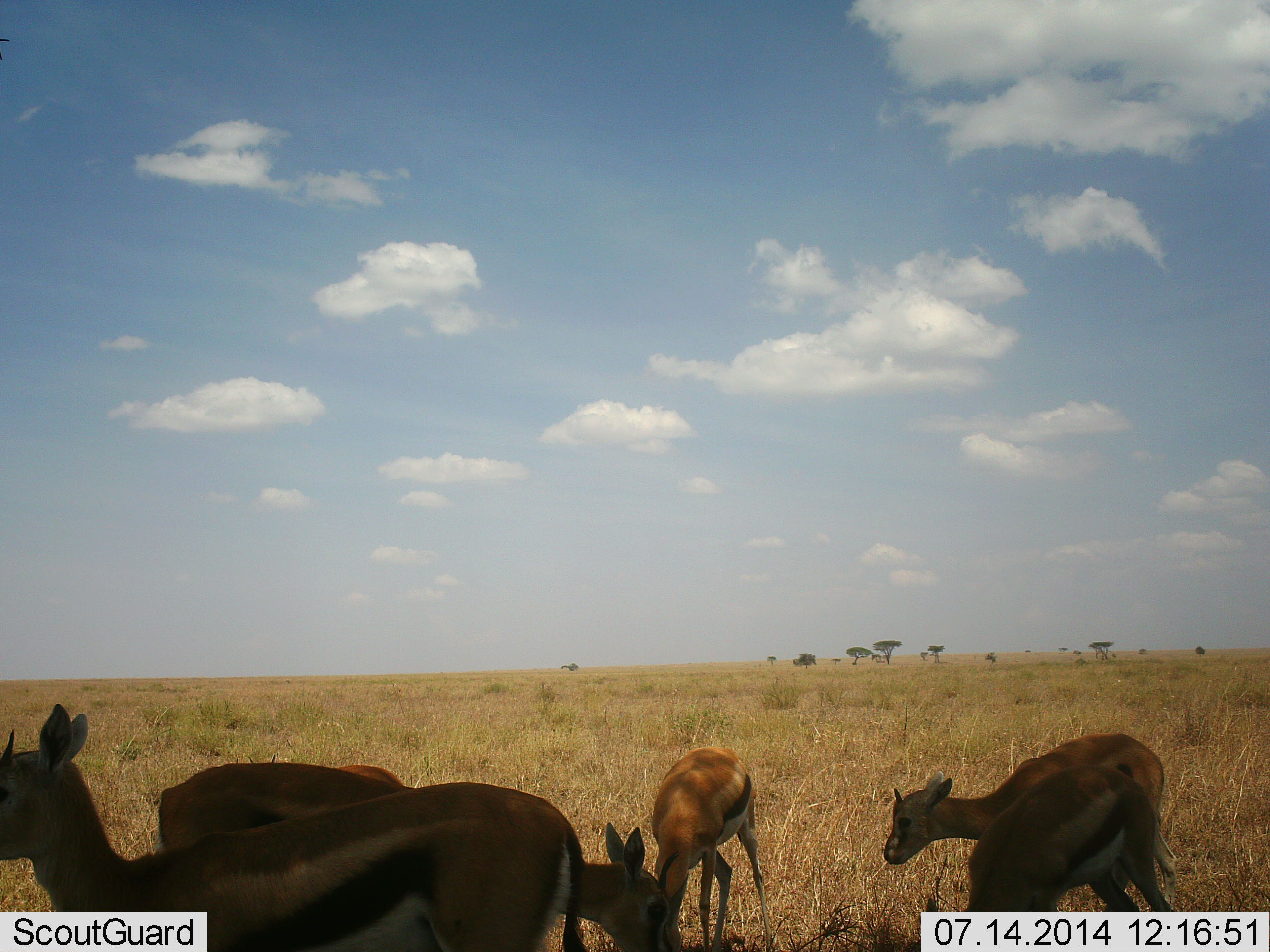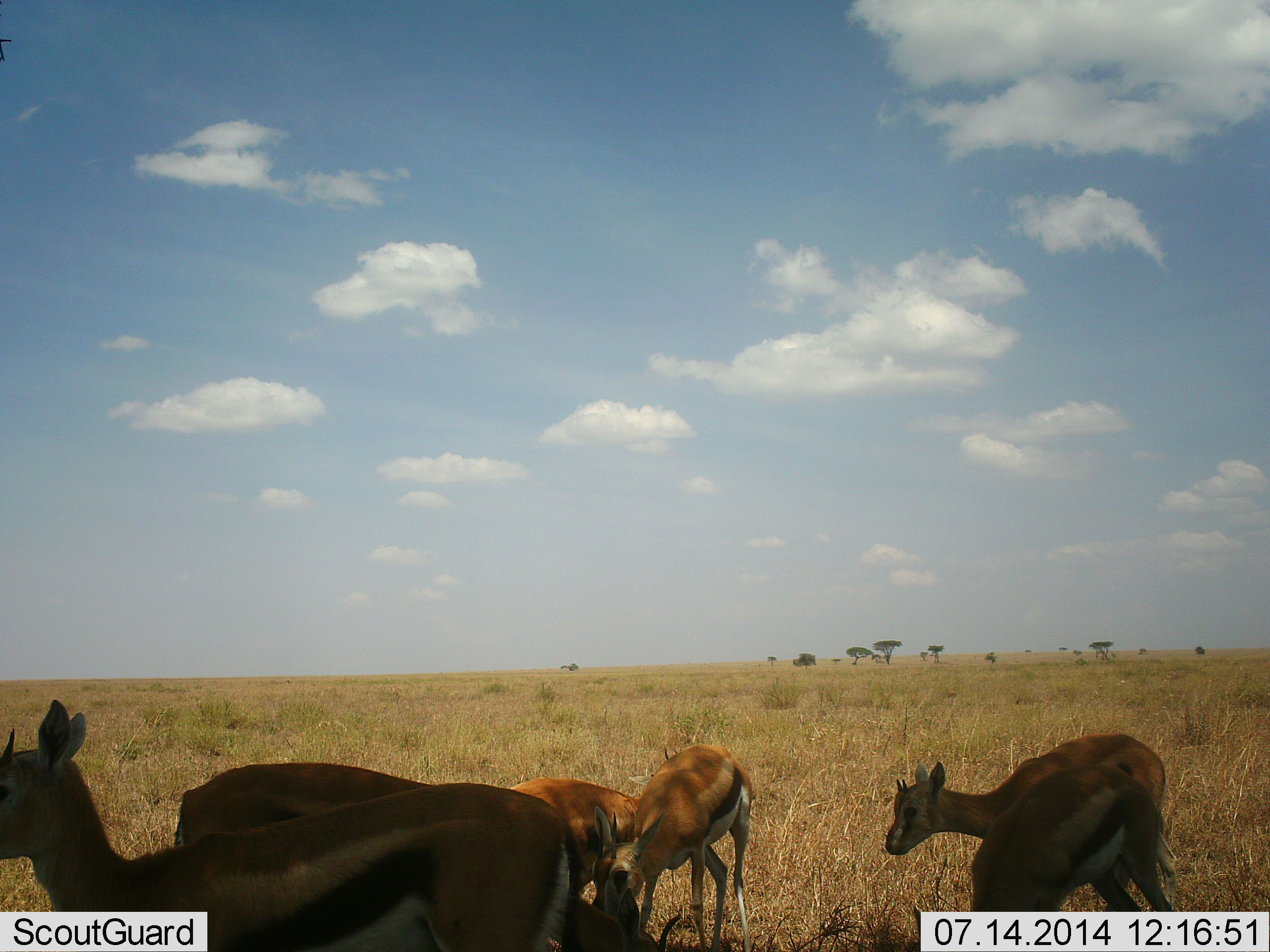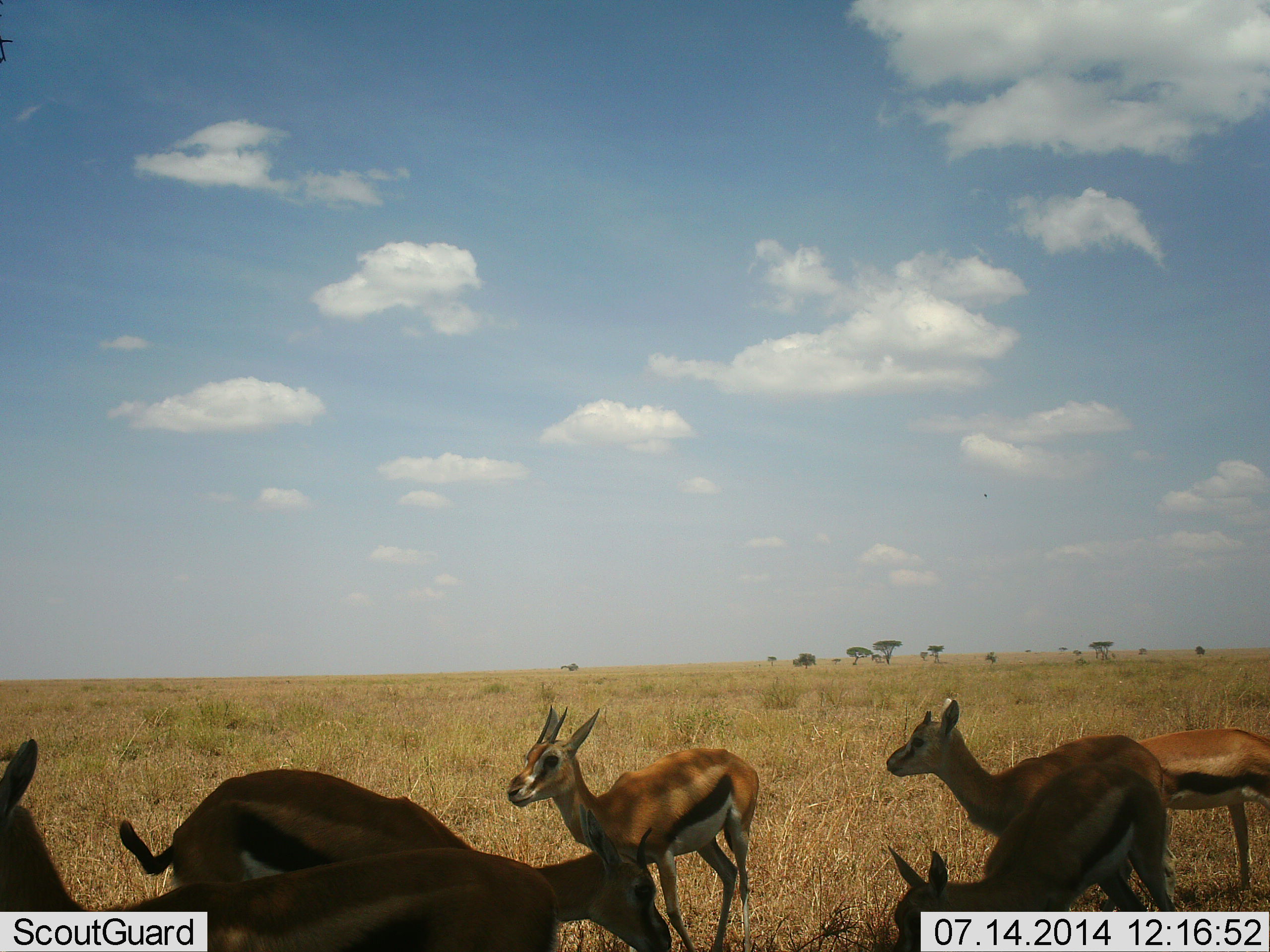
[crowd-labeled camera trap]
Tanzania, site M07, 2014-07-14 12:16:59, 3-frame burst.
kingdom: Animalia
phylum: Chordata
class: Mammalia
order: Artiodactyla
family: Bovidae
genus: Eudorcas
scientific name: Eudorcas thomsonii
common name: thomson's gazelle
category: gazellethomsons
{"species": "gazellethomsons (thomson's gazelle) (Eudorcas thomsonii)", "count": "7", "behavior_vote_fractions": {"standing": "70%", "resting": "0%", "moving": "20%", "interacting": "0%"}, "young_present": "10%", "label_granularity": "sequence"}